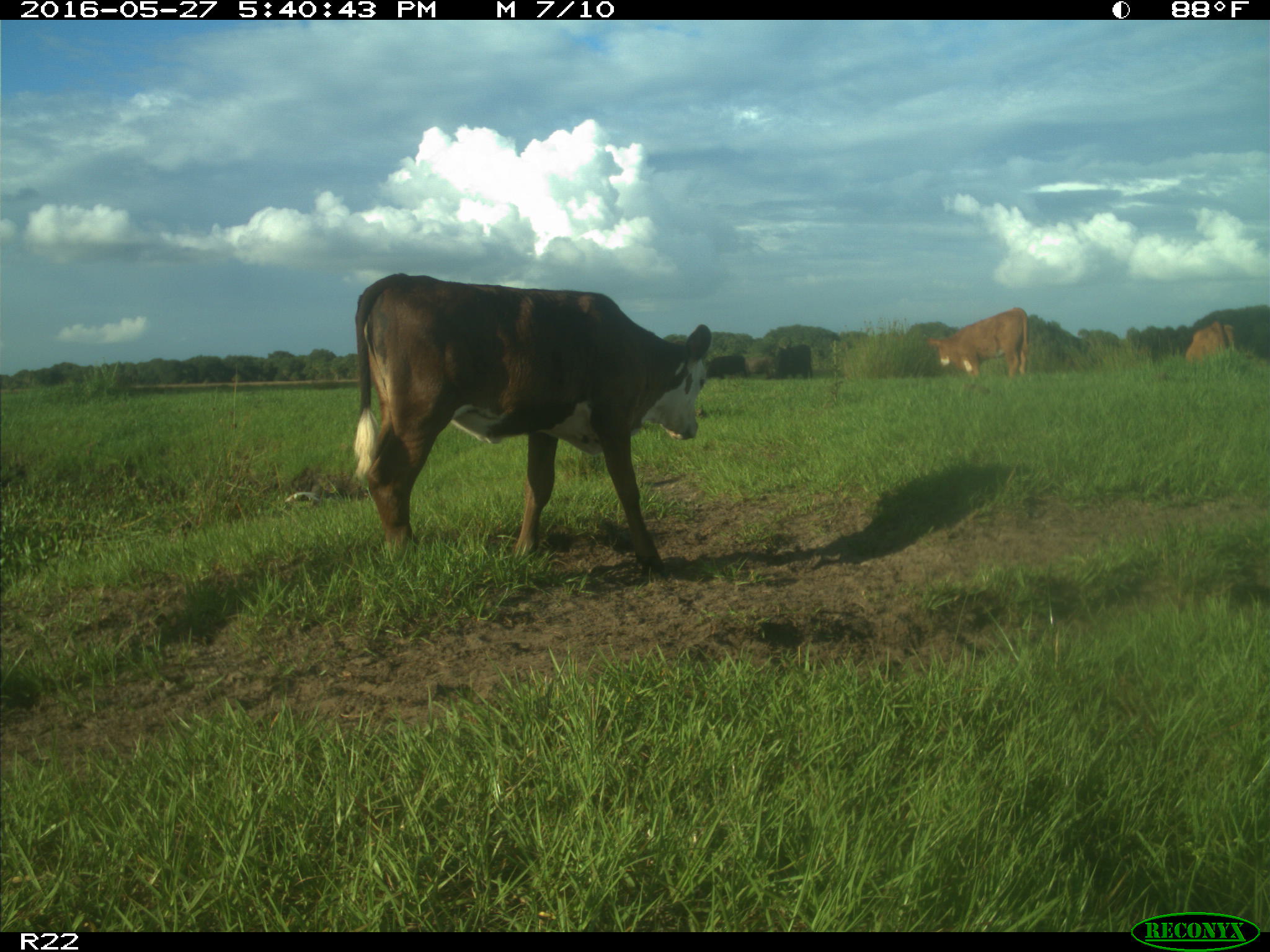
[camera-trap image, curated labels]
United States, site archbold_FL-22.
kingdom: Animalia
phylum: Chordata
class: Mammalia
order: Artiodactyla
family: Bovidae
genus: Bos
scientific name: Bos taurus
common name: domestic cow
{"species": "Bos taurus (domestic cow)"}